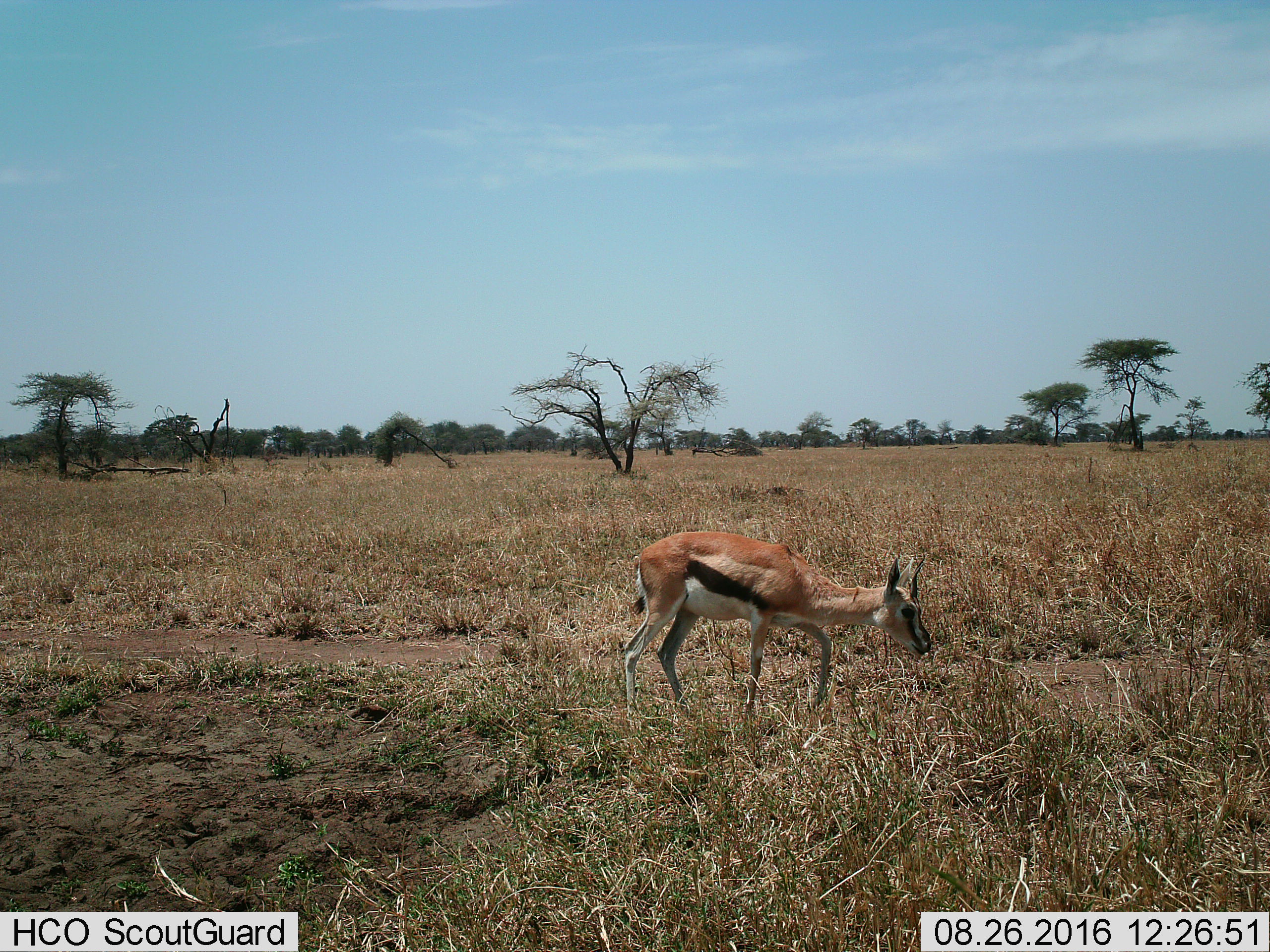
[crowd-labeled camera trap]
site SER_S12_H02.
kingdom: Animalia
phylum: Chordata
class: Mammalia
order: Artiodactyla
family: Bovidae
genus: Eudorcas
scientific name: Eudorcas thomsonii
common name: thomson's gazelle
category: gazellethomsons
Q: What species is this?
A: Gazellethomsons (thomson's gazelle) (Eudorcas thomsonii).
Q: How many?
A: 1.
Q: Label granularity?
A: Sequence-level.